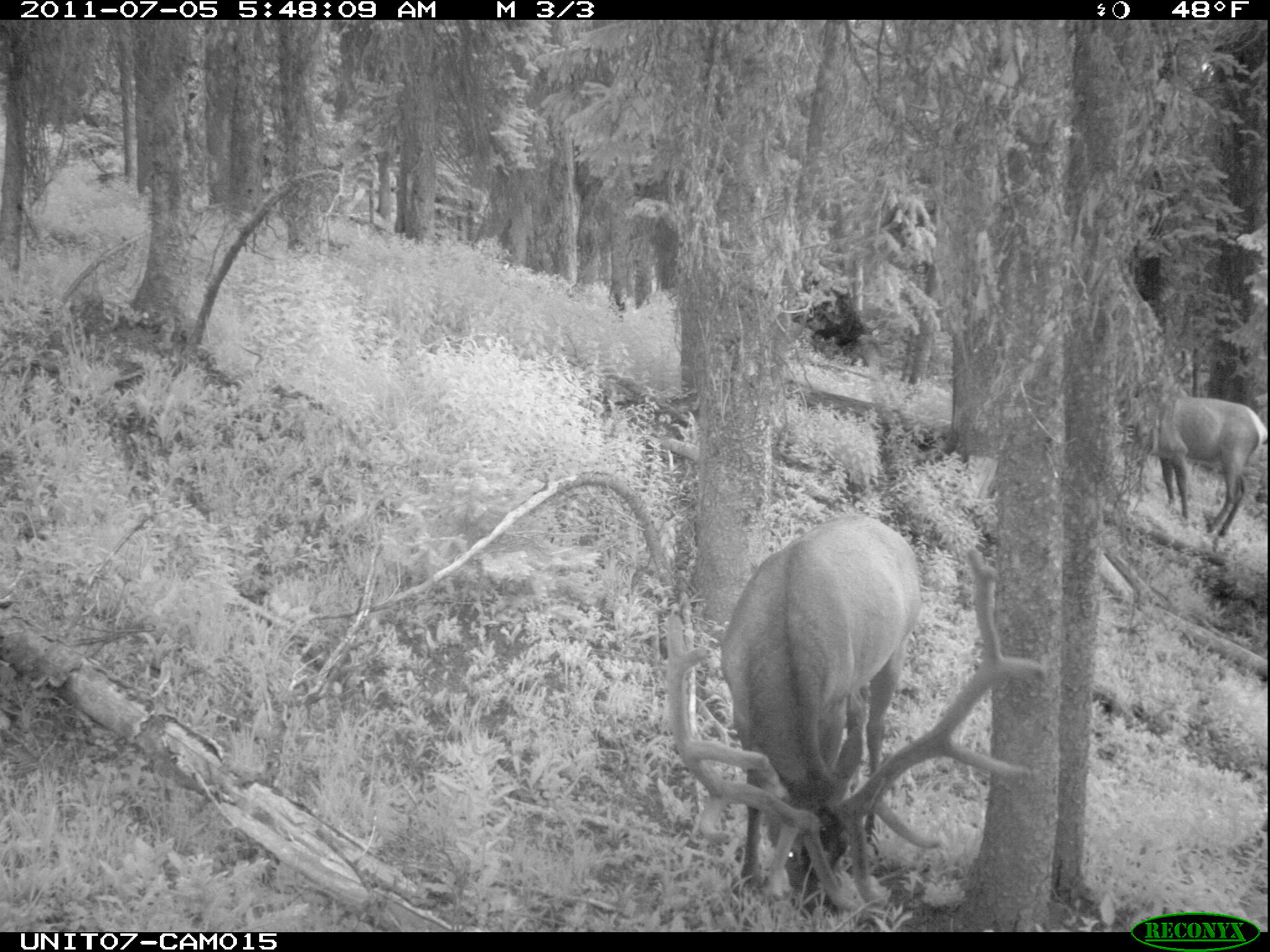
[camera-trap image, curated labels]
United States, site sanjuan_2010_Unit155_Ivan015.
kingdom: Animalia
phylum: Chordata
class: Mammalia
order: Artiodactyla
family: Cervidae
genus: Cervus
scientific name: Cervus elaphus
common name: red deer